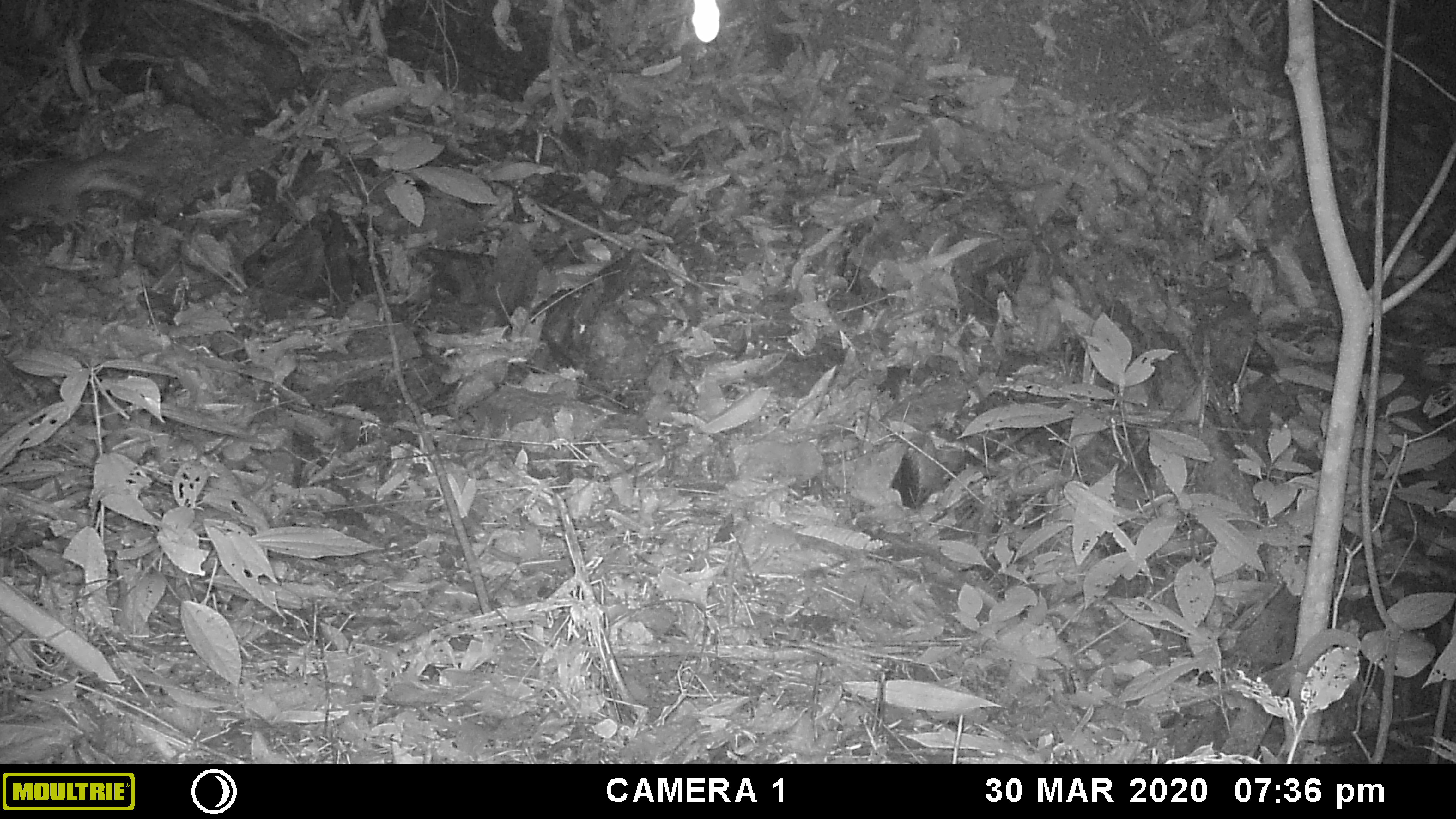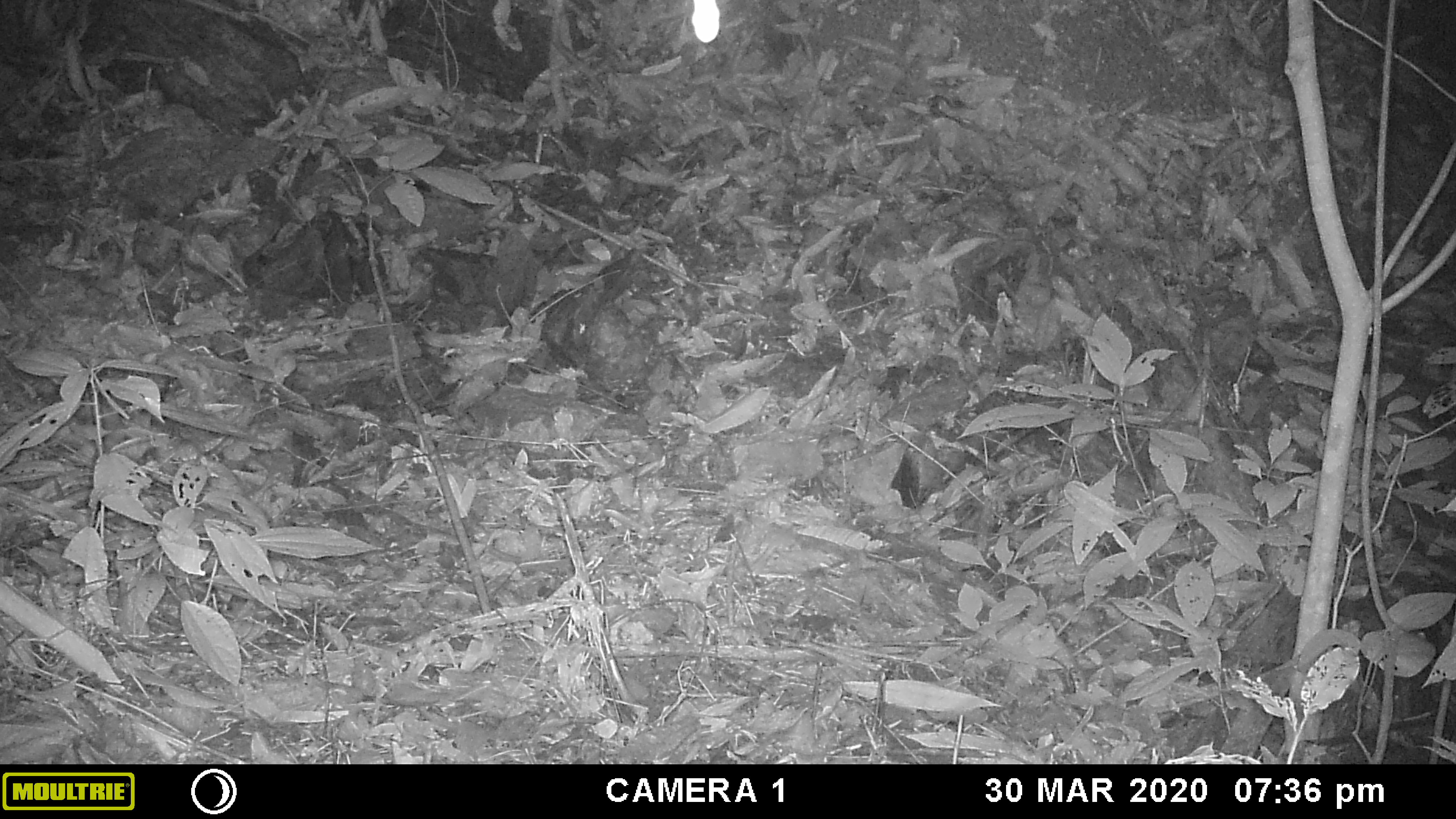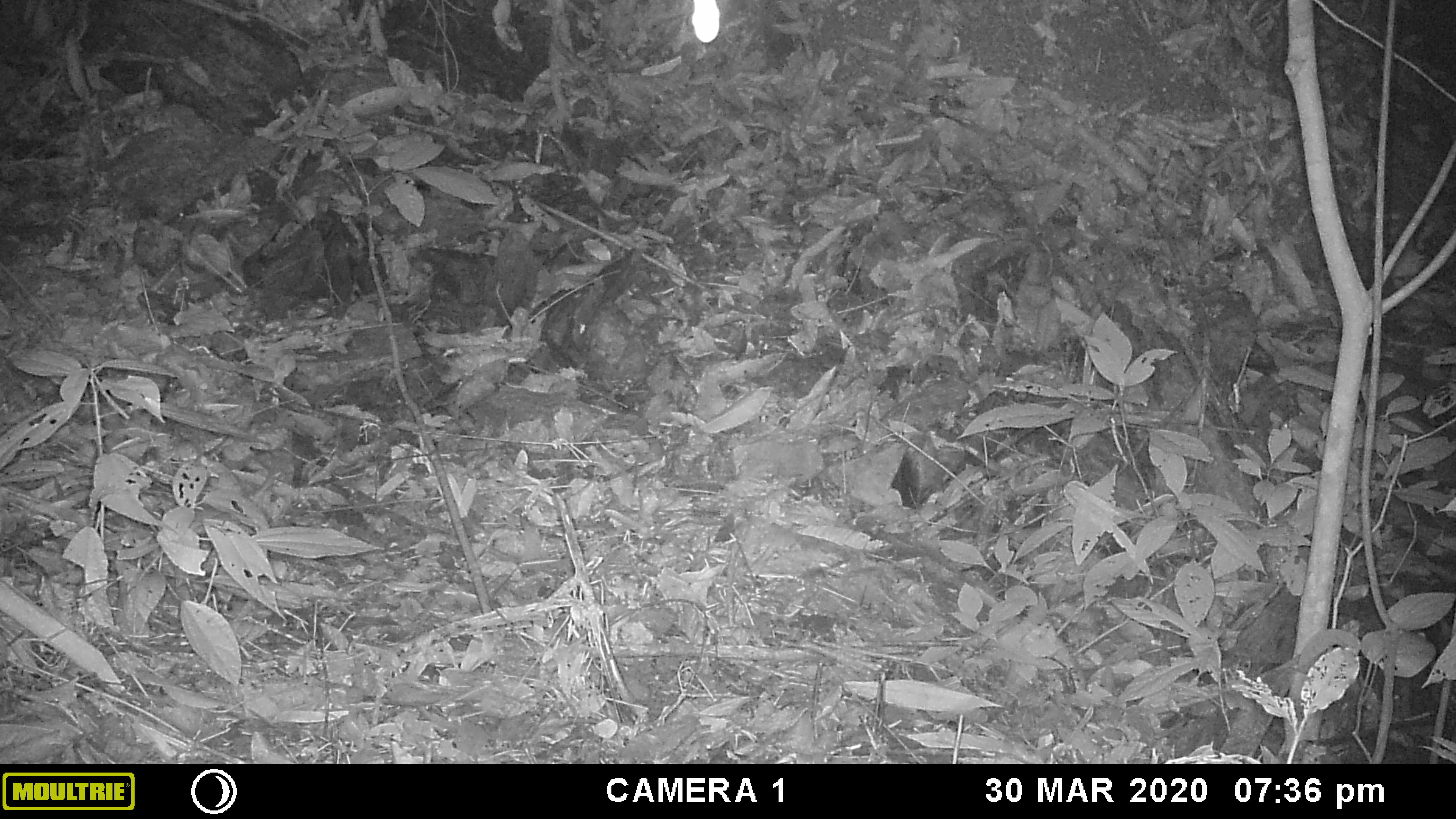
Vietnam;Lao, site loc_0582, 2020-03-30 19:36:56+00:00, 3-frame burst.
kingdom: Animalia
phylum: Chordata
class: Mammalia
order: Carnivora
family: Mustelidae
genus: Melogale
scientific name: Melogale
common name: ferret badger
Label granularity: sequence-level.